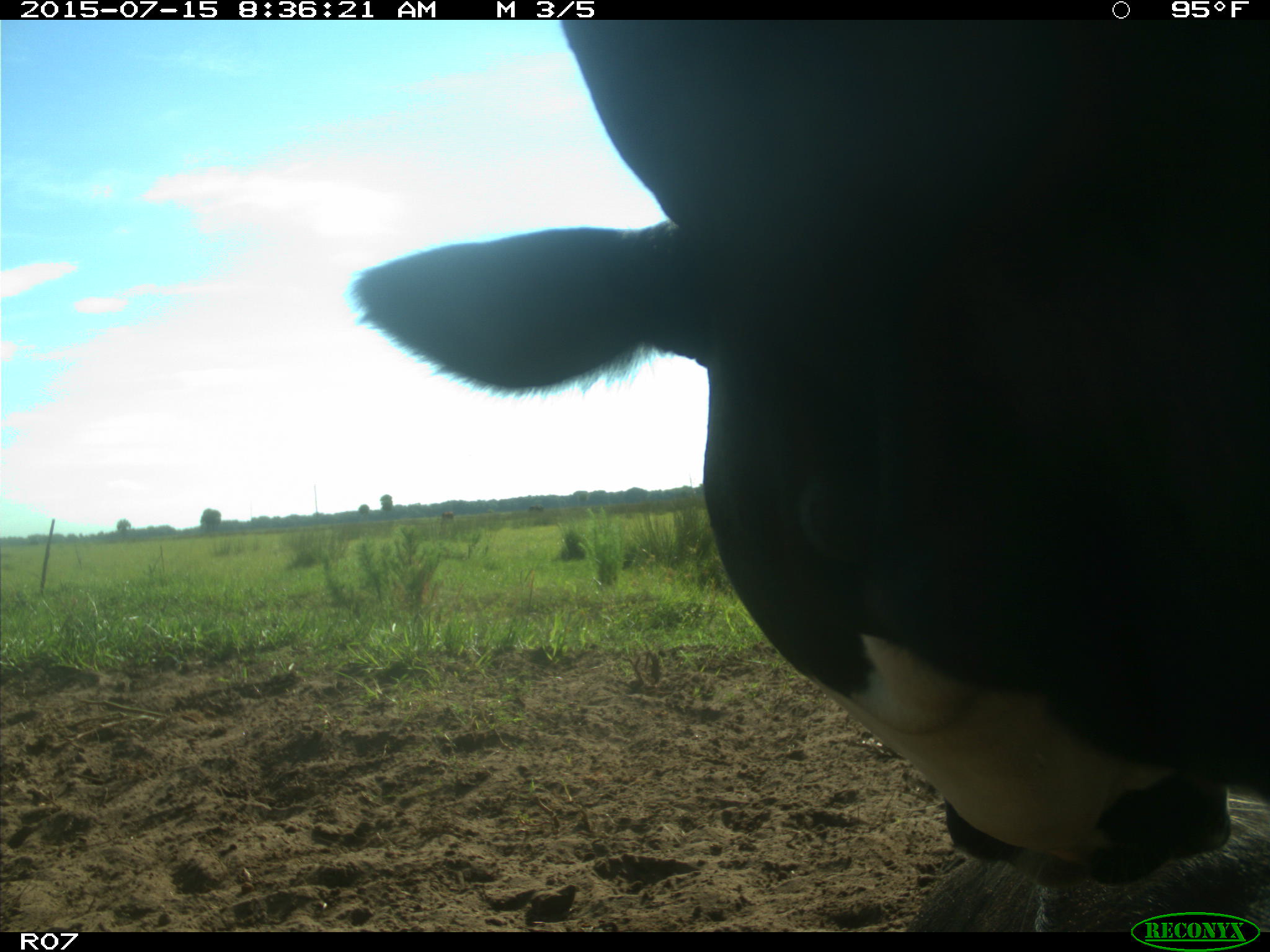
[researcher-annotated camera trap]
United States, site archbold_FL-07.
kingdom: Animalia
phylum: Chordata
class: Mammalia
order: Artiodactyla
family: Bovidae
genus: Bos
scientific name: Bos taurus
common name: domestic cow